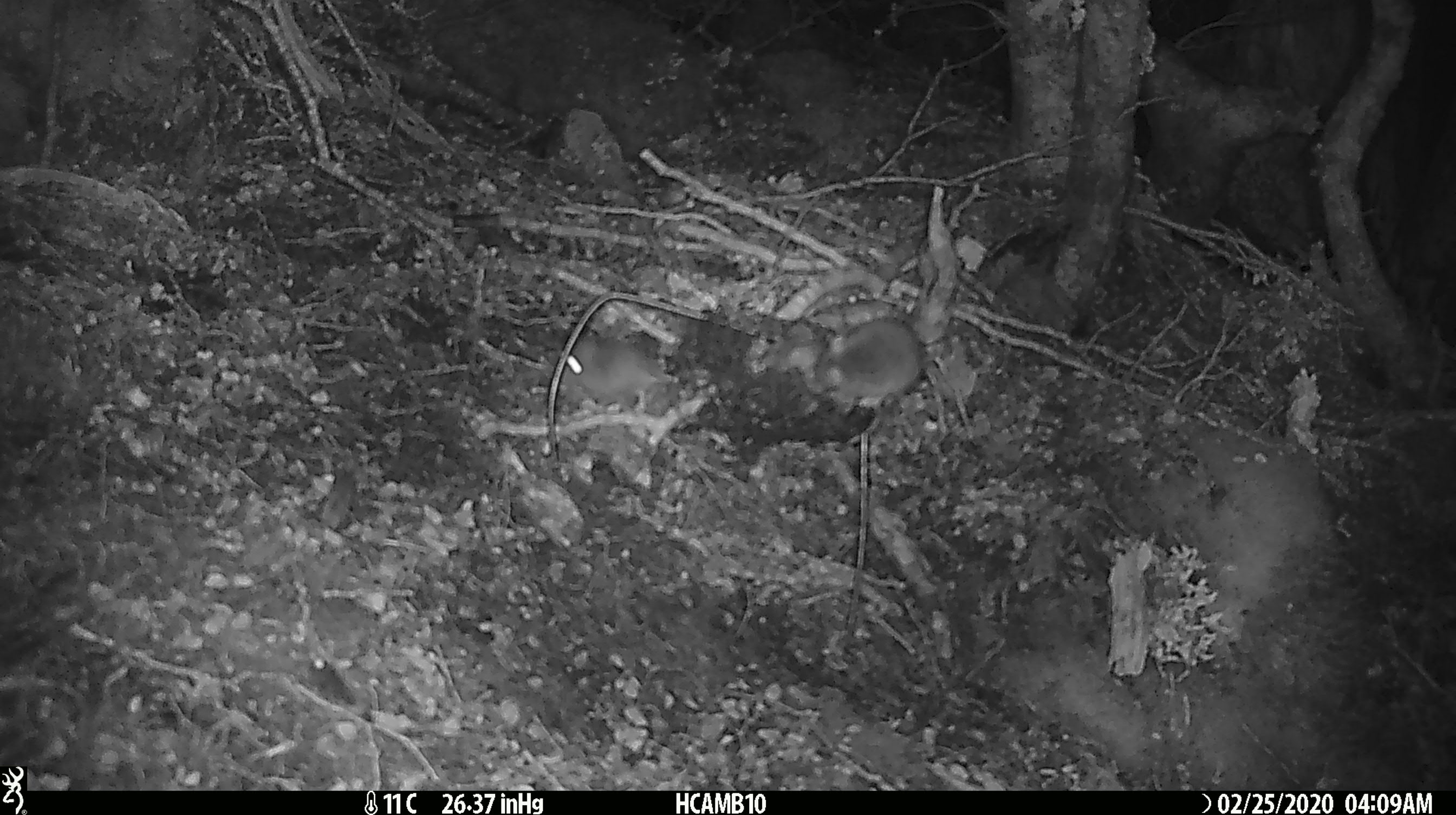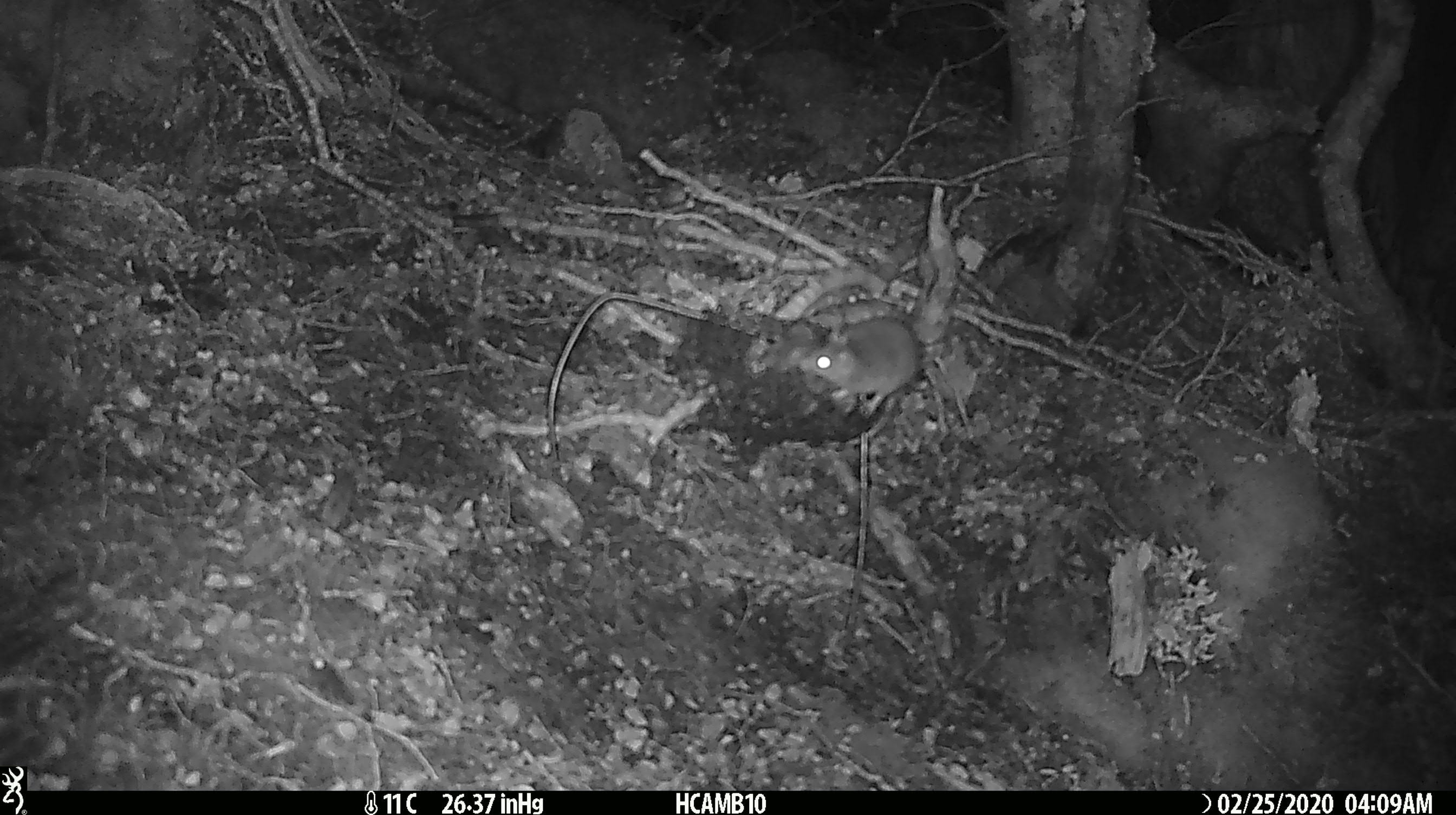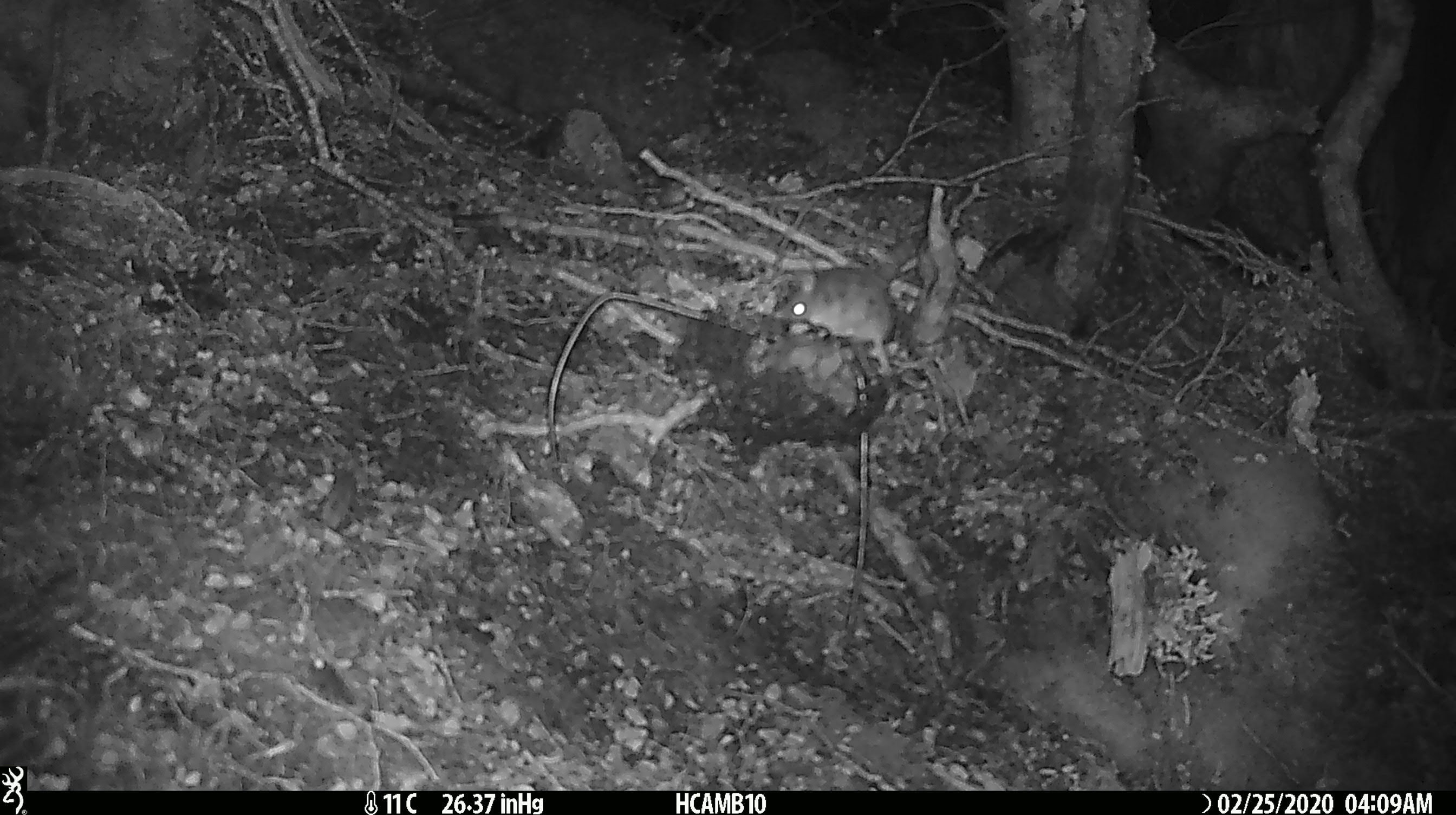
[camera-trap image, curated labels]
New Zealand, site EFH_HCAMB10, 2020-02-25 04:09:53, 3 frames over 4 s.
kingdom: Animalia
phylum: Chordata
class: Mammalia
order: Rodentia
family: Muridae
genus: Mus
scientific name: Mus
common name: mouse